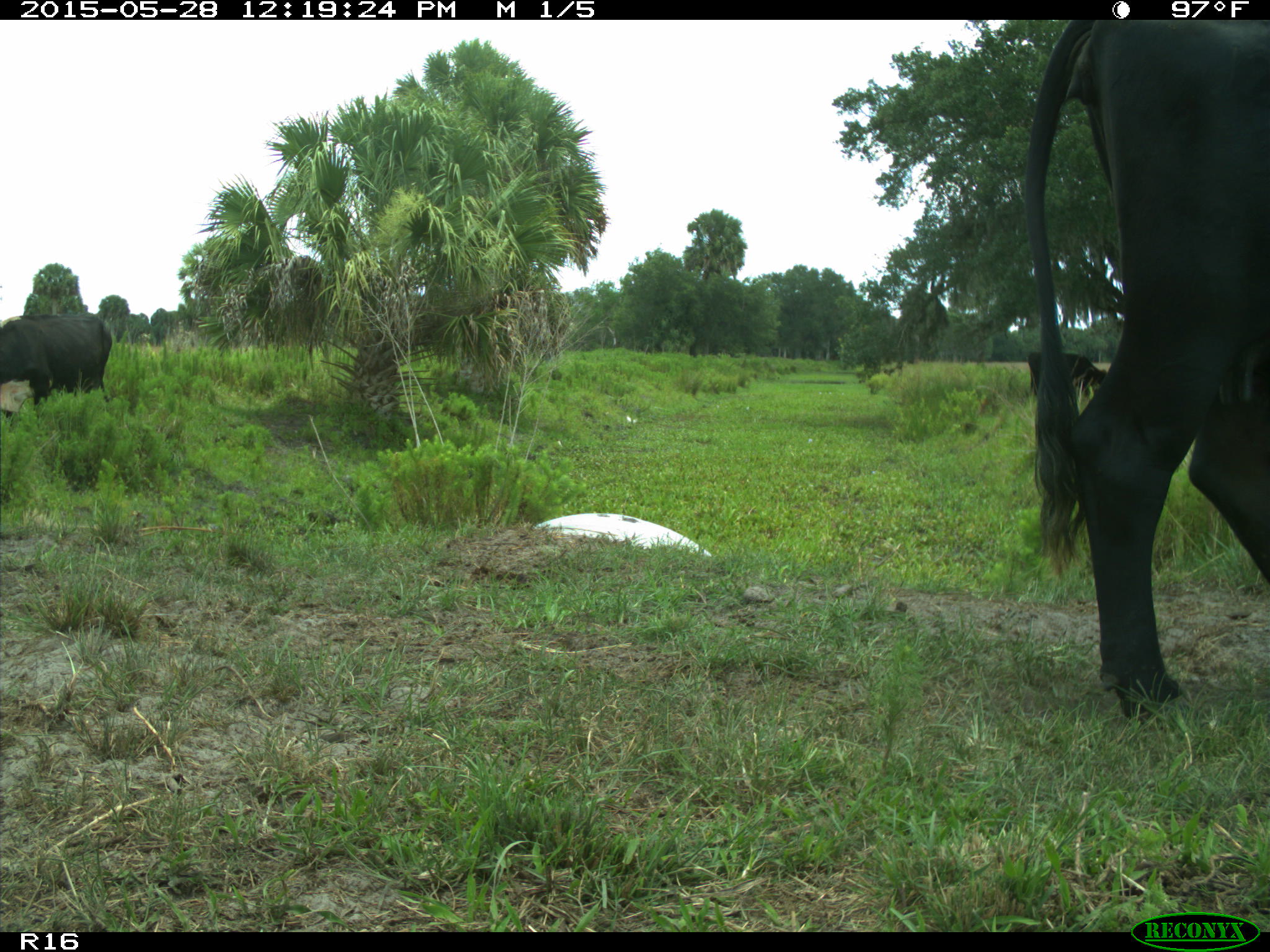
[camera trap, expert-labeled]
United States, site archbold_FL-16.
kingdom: Animalia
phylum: Chordata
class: Mammalia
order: Artiodactyla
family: Bovidae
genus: Bos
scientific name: Bos taurus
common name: domestic cow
Bos taurus (domestic cow).